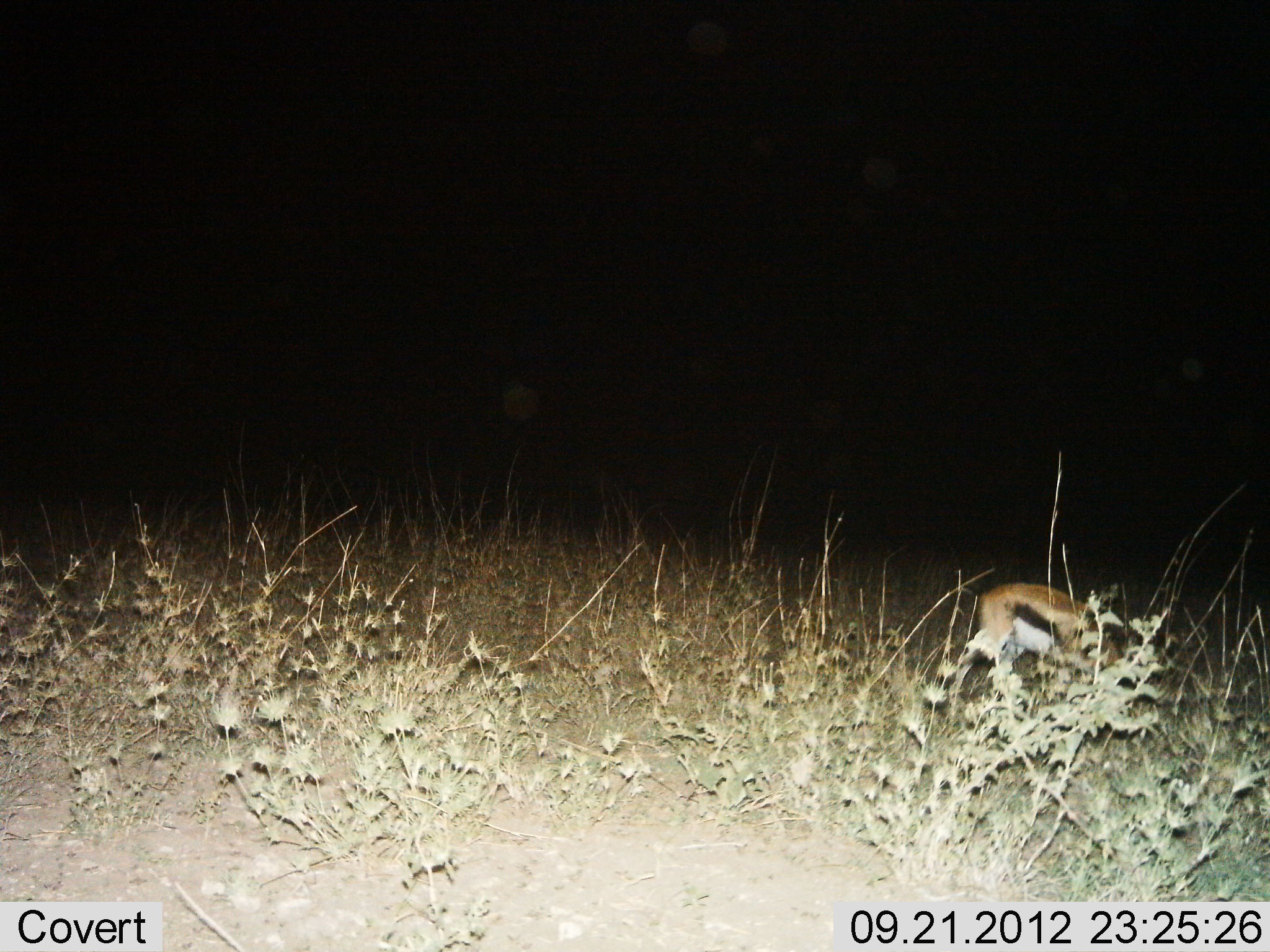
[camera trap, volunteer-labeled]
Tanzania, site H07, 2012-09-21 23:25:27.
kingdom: Animalia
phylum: Chordata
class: Mammalia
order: Artiodactyla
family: Bovidae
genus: Eudorcas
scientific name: Eudorcas thomsonii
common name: thomson's gazelle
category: gazellethomsons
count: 1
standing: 40%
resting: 0%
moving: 30%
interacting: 0%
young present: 0%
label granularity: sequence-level